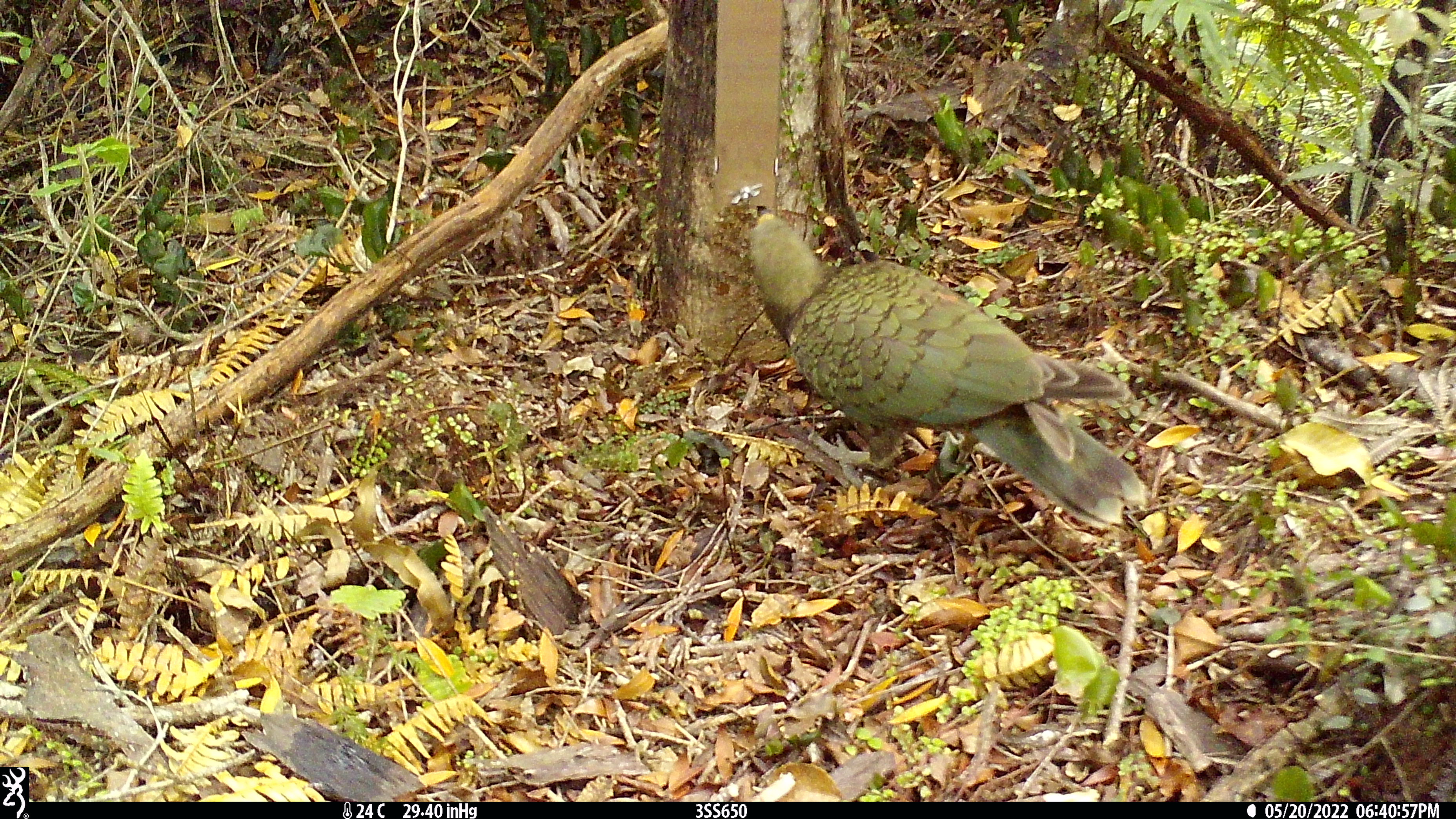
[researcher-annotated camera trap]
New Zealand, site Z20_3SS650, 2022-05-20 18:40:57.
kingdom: Animalia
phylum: Chordata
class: Aves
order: Psittaciformes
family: Strigopidae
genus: Nestor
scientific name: Nestor notabilis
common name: kea